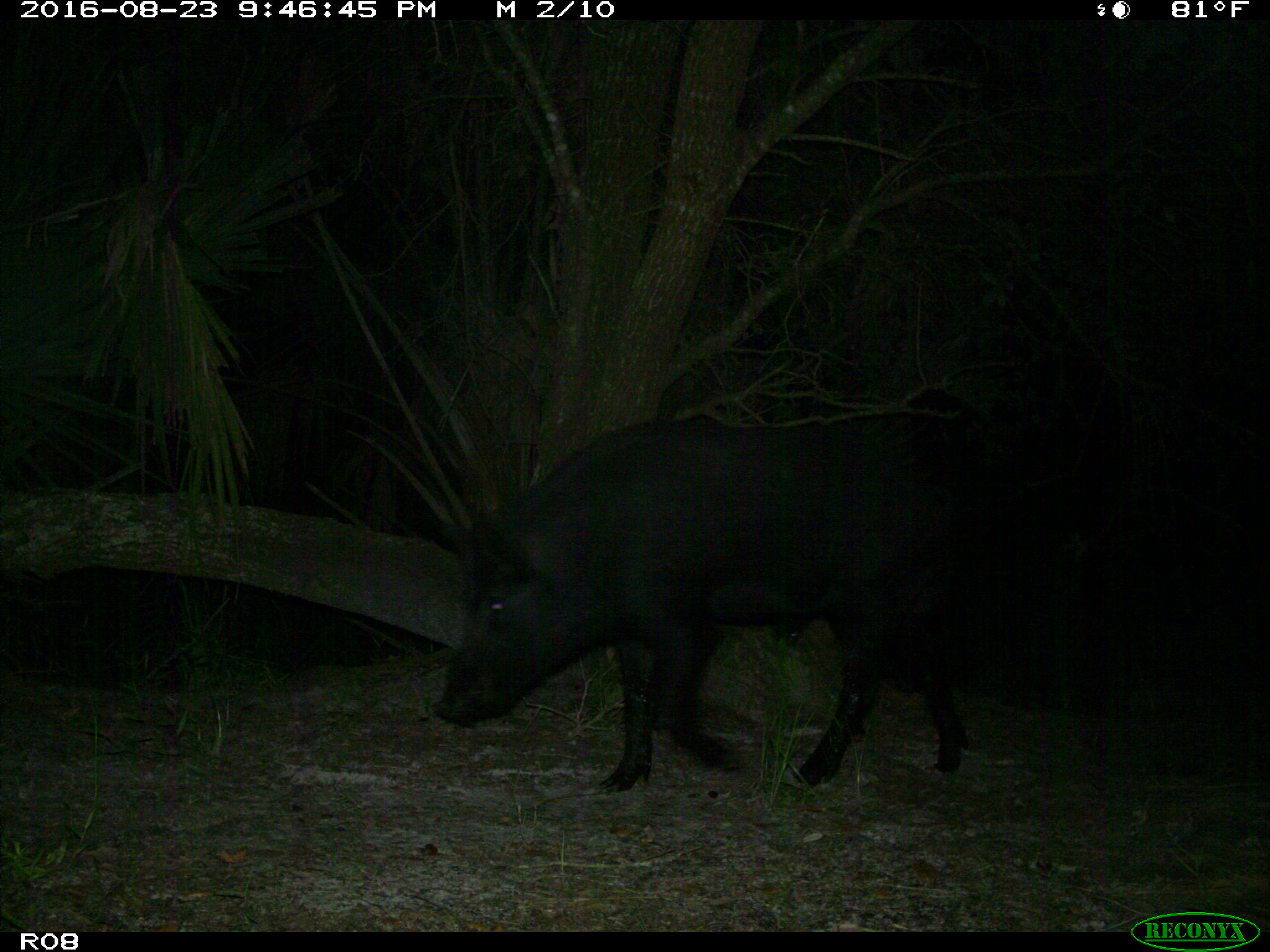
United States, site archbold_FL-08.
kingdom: Animalia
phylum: Chordata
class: Mammalia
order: Artiodactyla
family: Suidae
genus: Sus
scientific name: Sus scrofa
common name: wild boar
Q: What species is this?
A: Sus scrofa (wild boar).